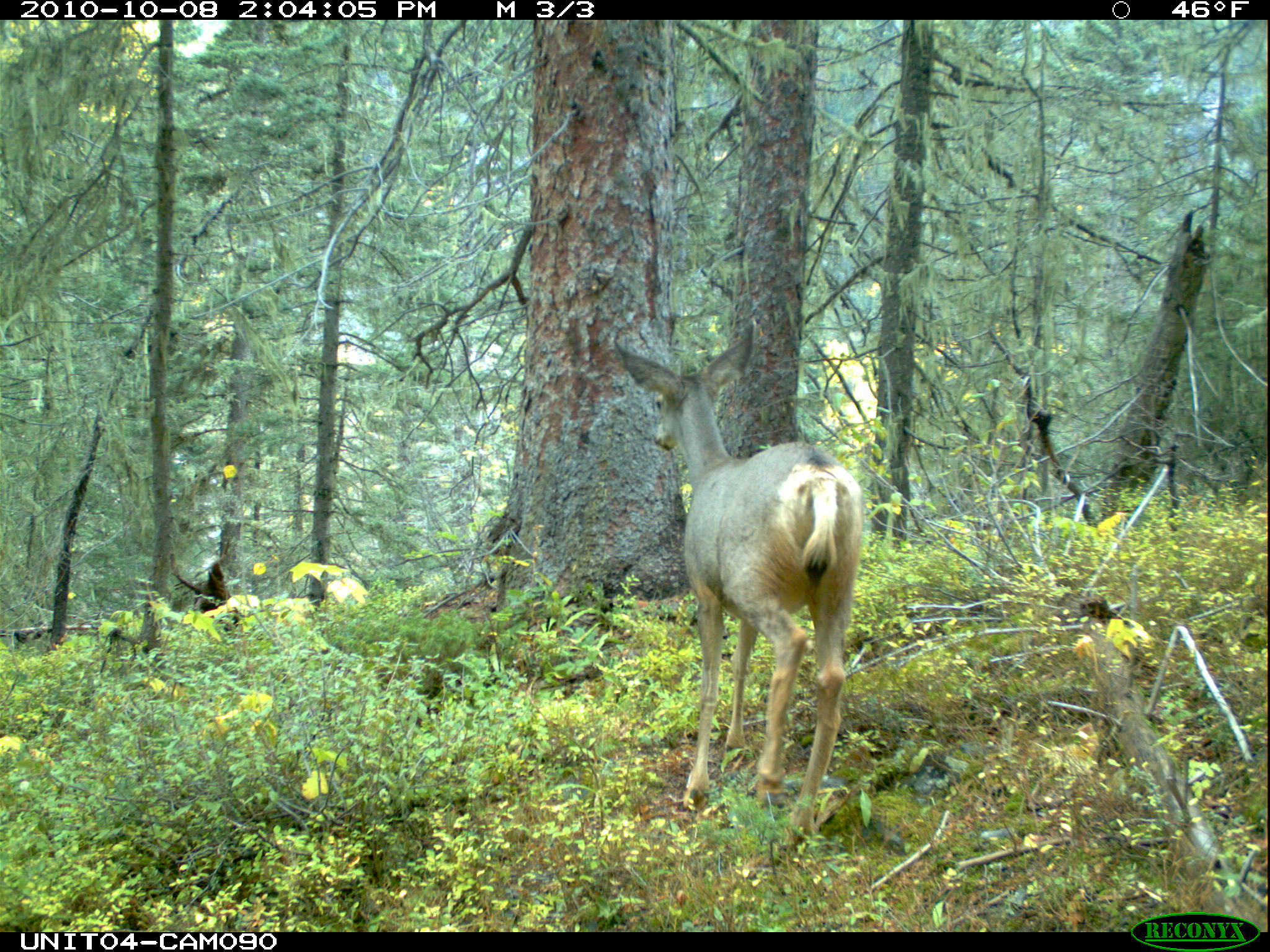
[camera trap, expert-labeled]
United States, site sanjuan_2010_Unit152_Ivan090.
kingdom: Animalia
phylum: Chordata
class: Mammalia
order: Artiodactyla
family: Cervidae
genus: Odocoileus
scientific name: Odocoileus hemionus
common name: mule deer